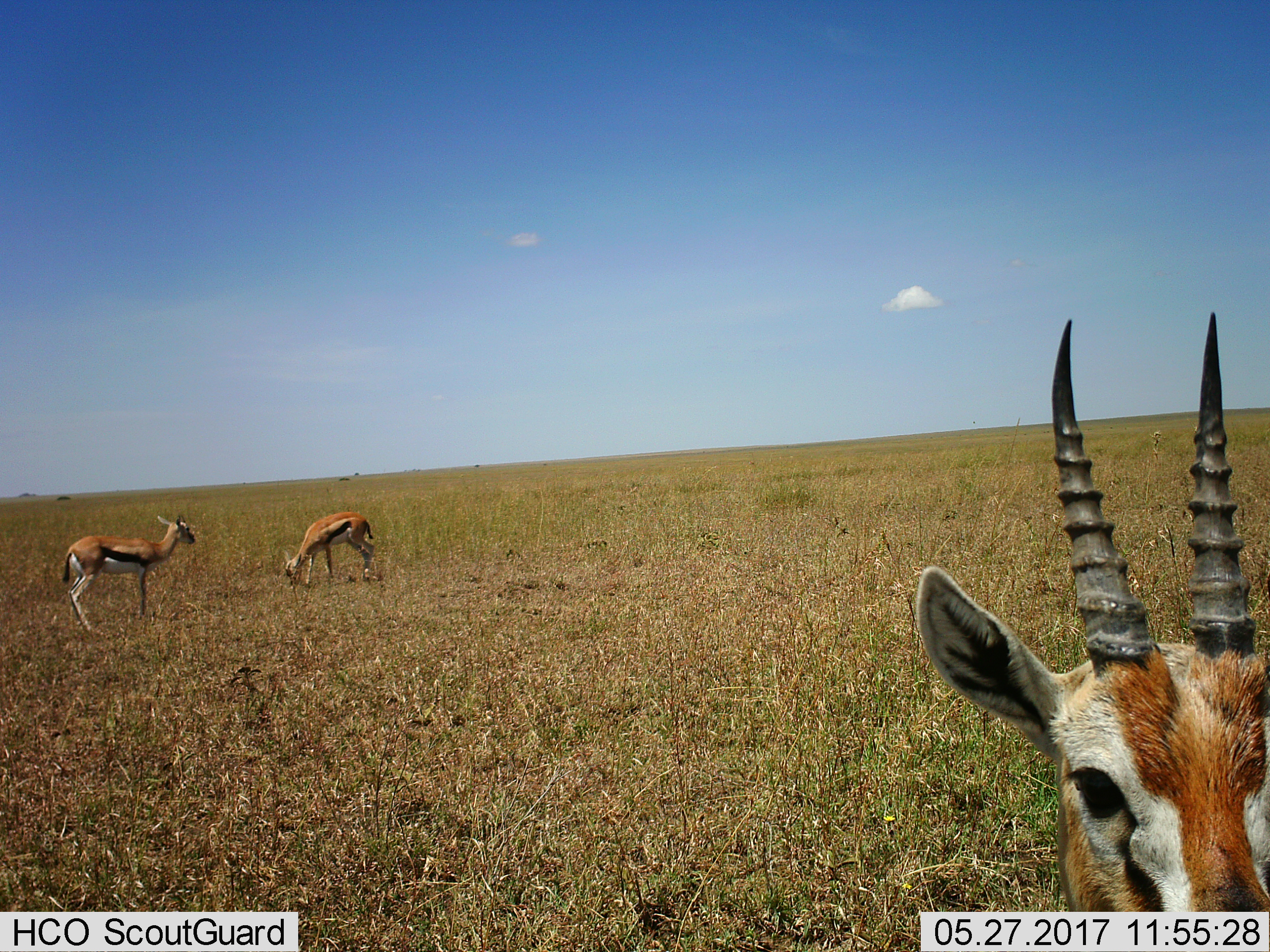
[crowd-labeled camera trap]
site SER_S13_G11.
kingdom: Animalia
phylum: Chordata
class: Mammalia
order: Artiodactyla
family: Bovidae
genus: Eudorcas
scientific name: Eudorcas thomsonii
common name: thomson's gazelle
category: gazellethomsons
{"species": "gazellethomsons (thomson's gazelle) (Eudorcas thomsonii)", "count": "3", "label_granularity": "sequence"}